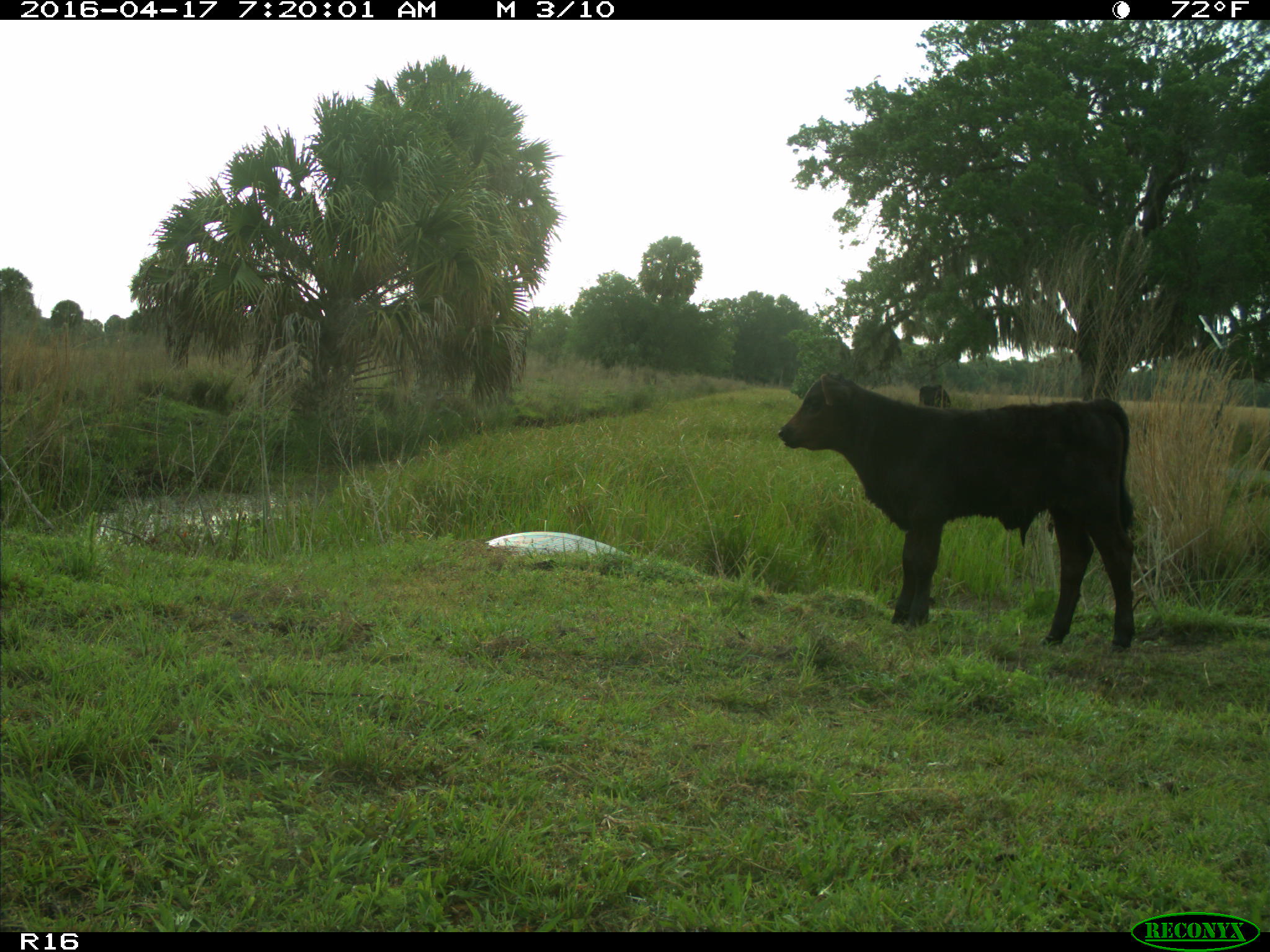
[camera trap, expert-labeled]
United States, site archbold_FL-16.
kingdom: Animalia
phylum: Chordata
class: Mammalia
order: Artiodactyla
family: Bovidae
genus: Bos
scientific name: Bos taurus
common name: domestic cow